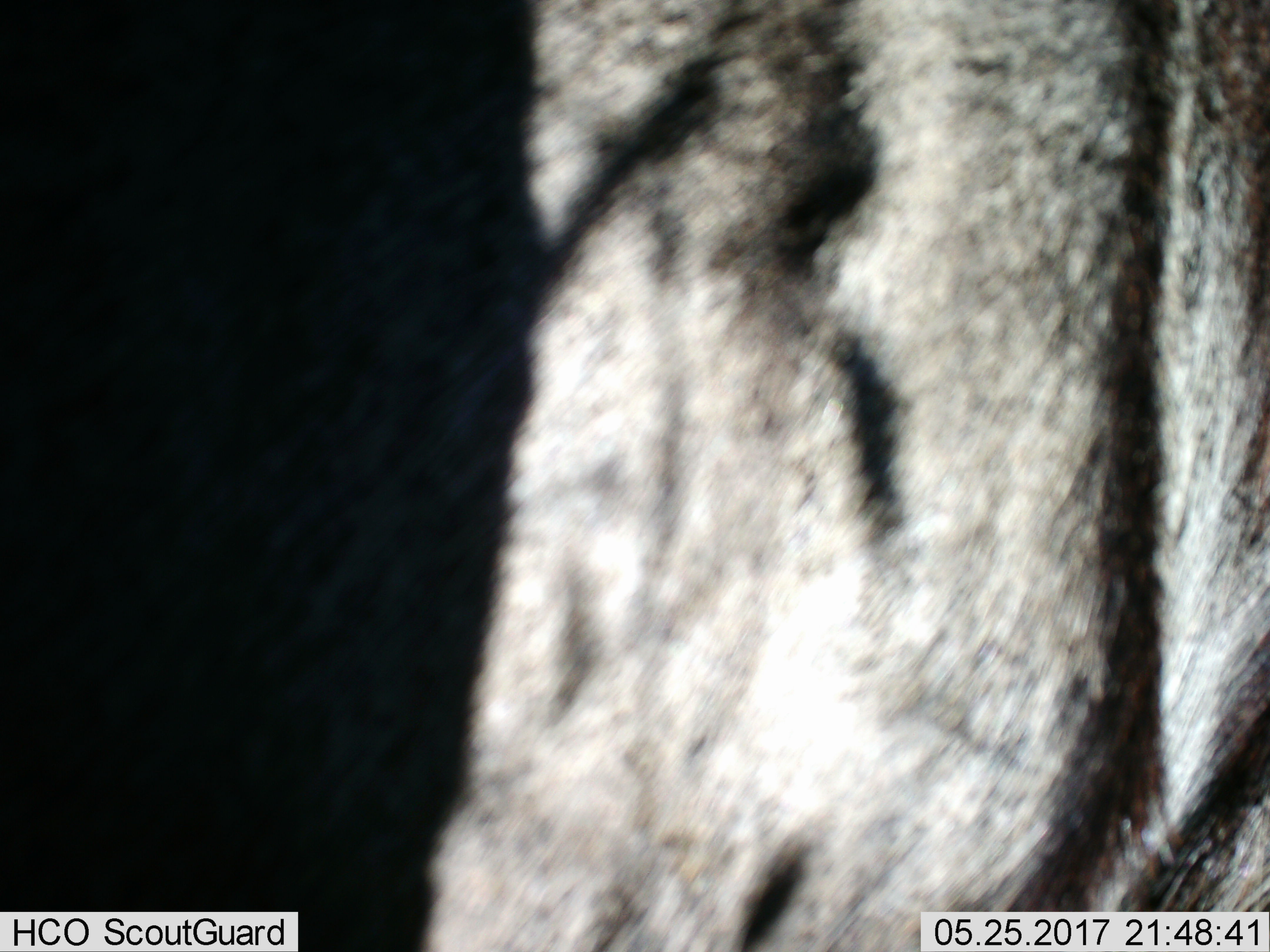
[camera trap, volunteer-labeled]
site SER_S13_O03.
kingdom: Animalia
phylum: Chordata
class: Mammalia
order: Artiodactyla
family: Bovidae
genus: Connochaetes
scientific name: Connochaetes taurinus taurinus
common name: blue wildebeest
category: wildebeestblue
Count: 1.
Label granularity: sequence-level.